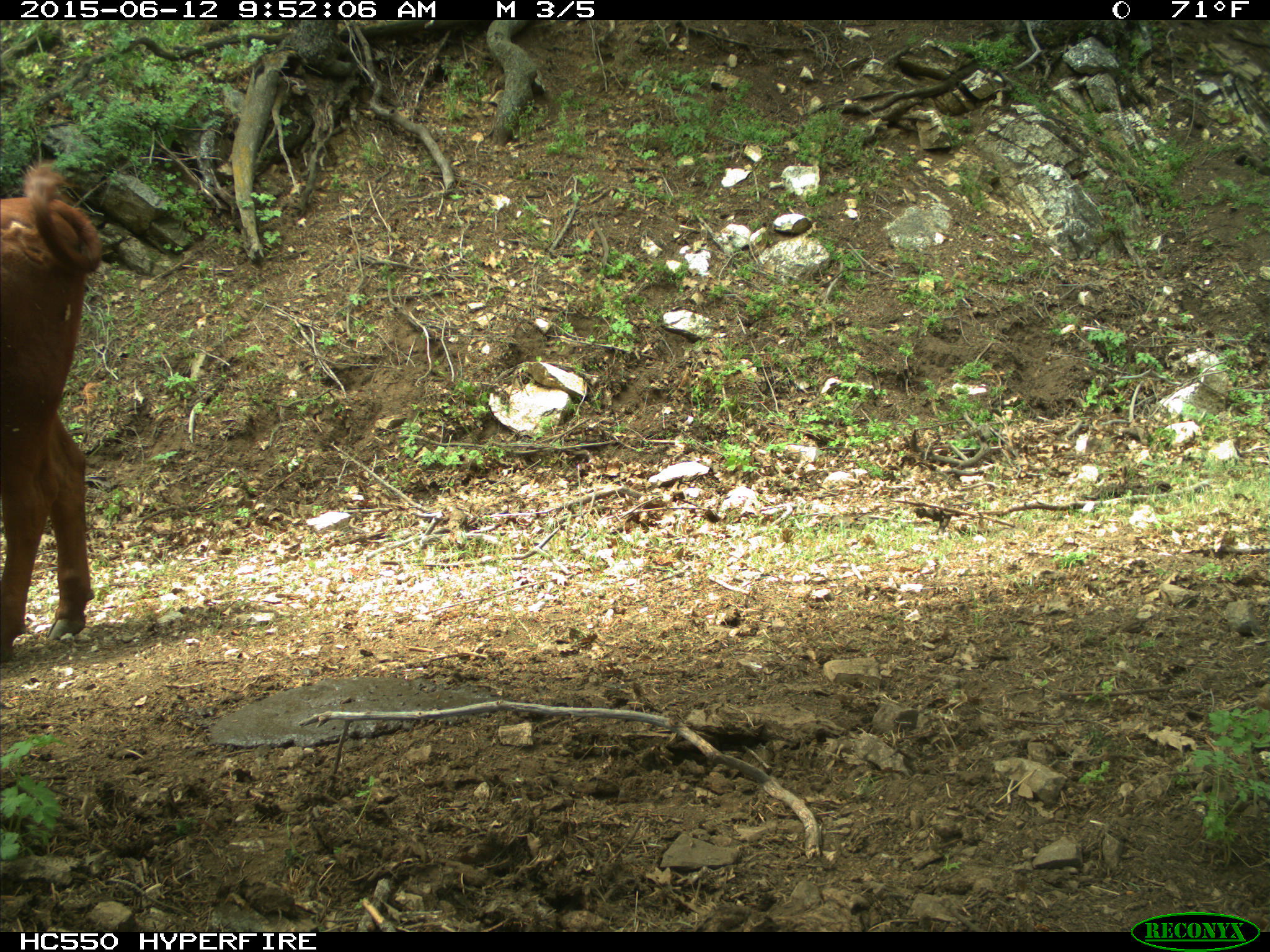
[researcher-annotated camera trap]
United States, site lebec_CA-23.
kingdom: Animalia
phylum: Chordata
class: Mammalia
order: Artiodactyla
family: Bovidae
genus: Bos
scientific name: Bos taurus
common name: domestic cow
Bos taurus (domestic cow).